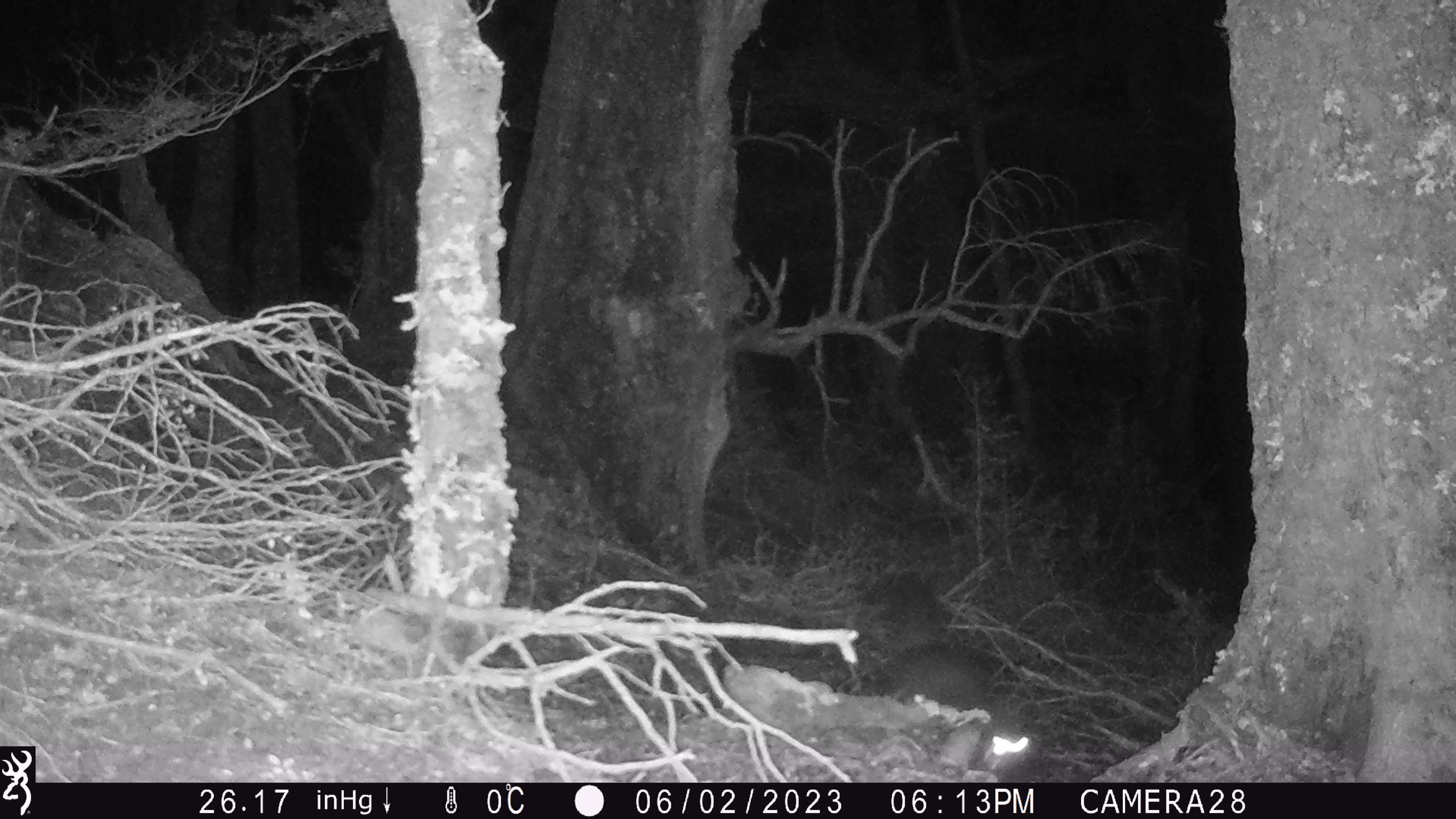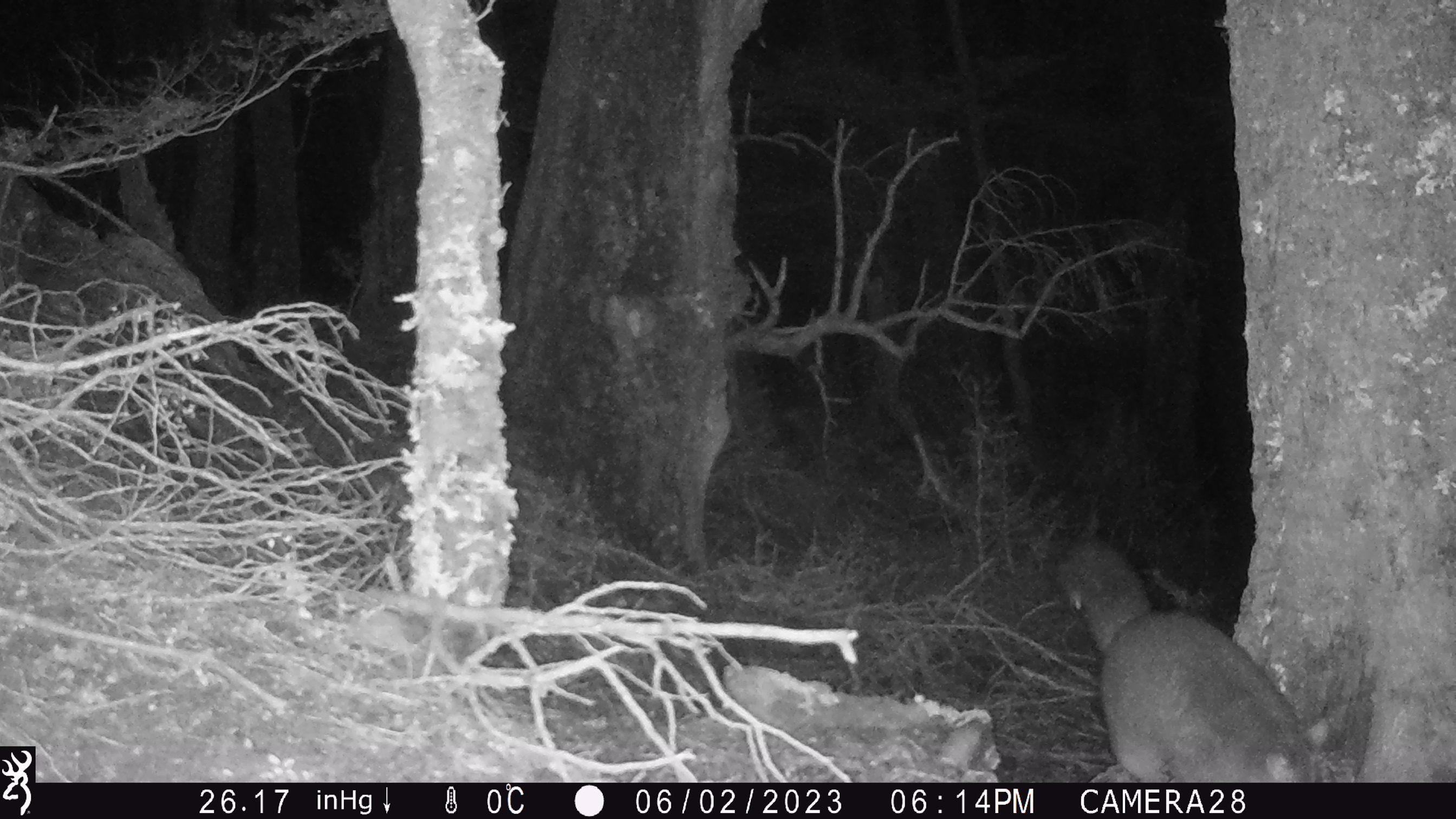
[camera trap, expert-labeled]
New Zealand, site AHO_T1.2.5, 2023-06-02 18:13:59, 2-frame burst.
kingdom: Animalia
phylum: Chordata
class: Mammalia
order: Carnivora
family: Mustelidae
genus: Mustela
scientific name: Mustela erminea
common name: stoat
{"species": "stoat (Mustela erminea)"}